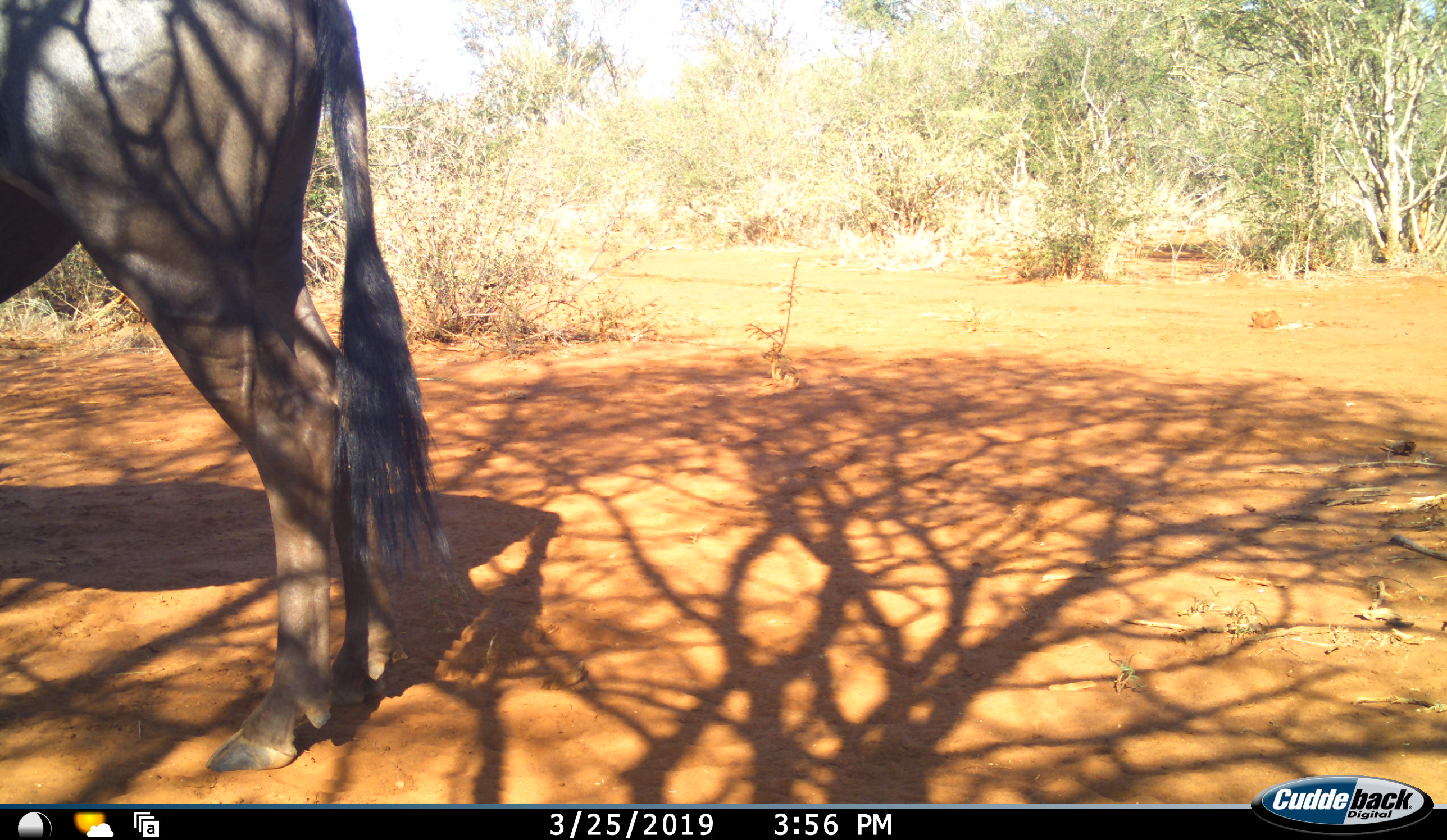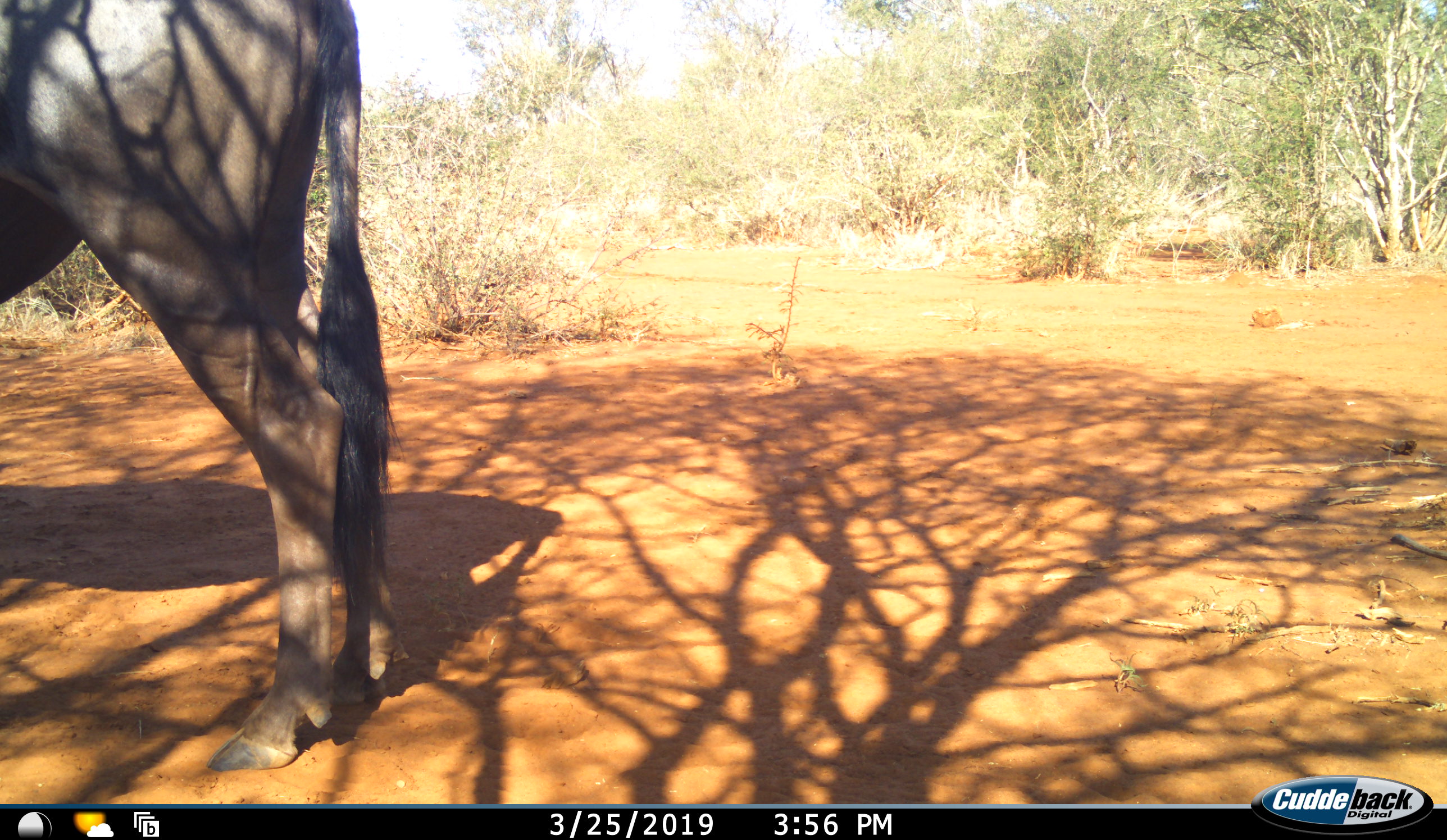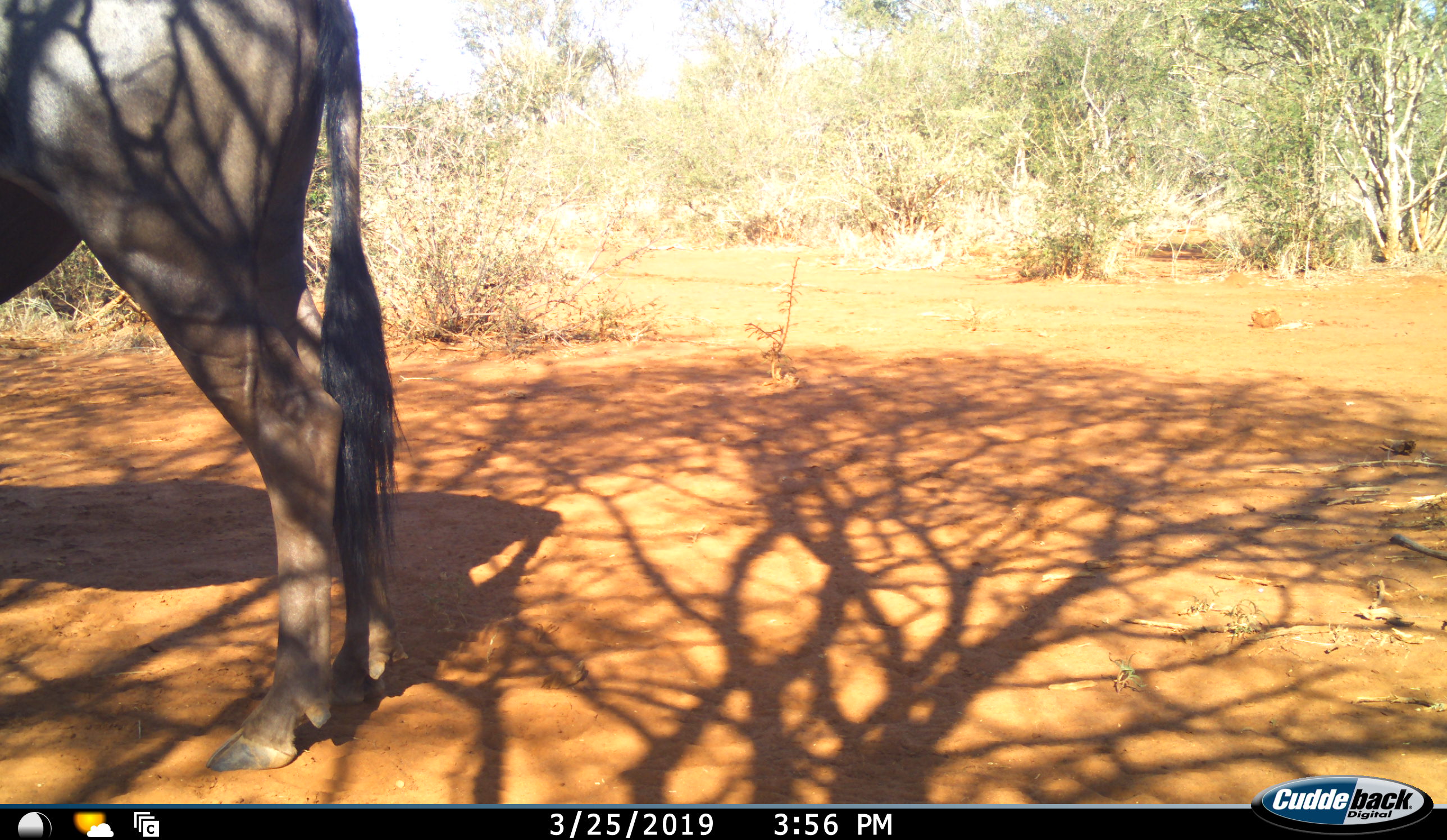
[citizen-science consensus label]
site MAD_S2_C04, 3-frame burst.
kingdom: Animalia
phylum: Chordata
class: Mammalia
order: Artiodactyla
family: Bovidae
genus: Connochaetes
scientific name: Connochaetes taurinus taurinus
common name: blue wildebeest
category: wildebeestblue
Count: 1.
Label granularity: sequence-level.